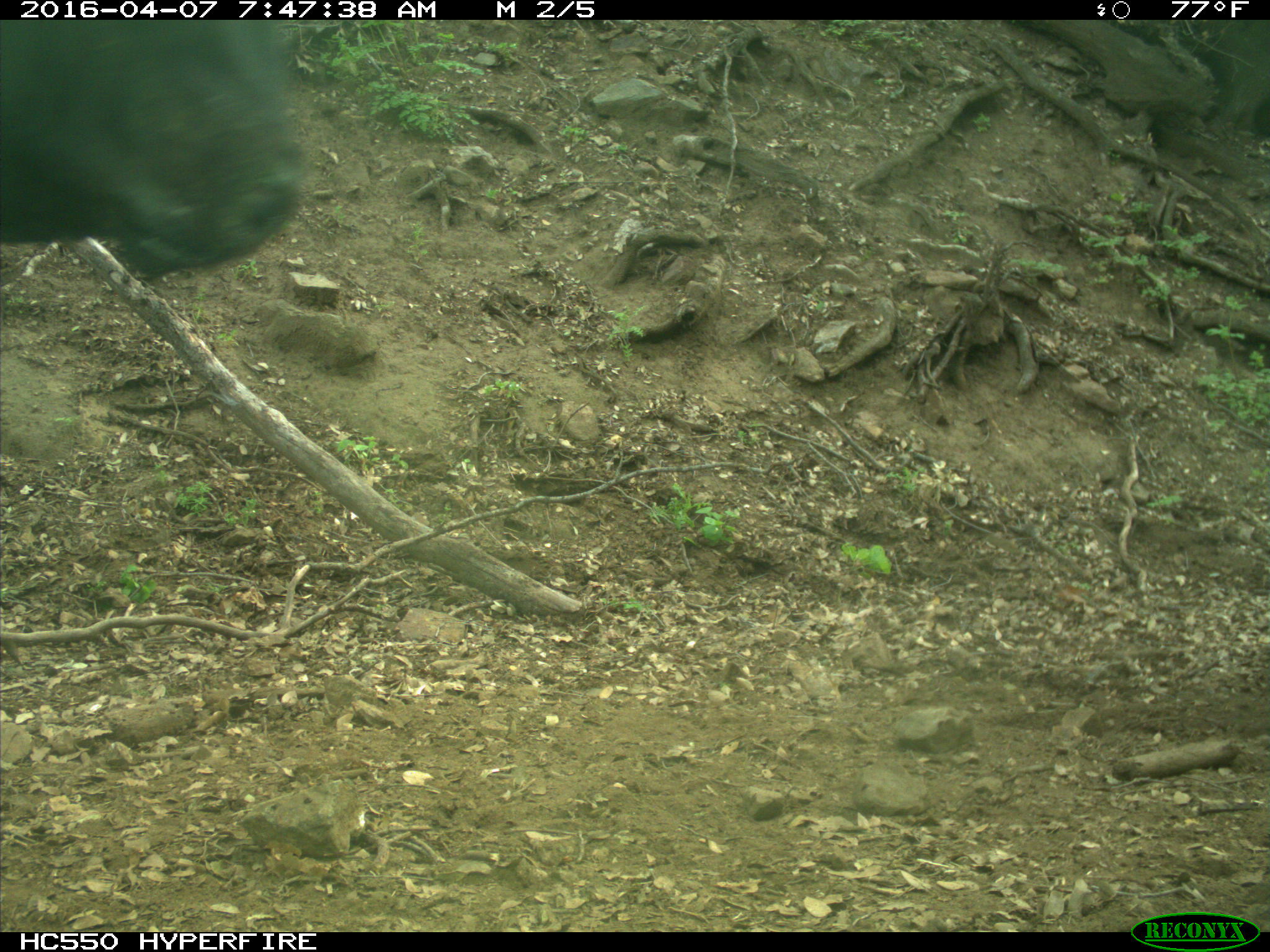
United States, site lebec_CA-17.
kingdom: Animalia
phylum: Chordata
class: Mammalia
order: Artiodactyla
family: Bovidae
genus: Bos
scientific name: Bos taurus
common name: domestic cow